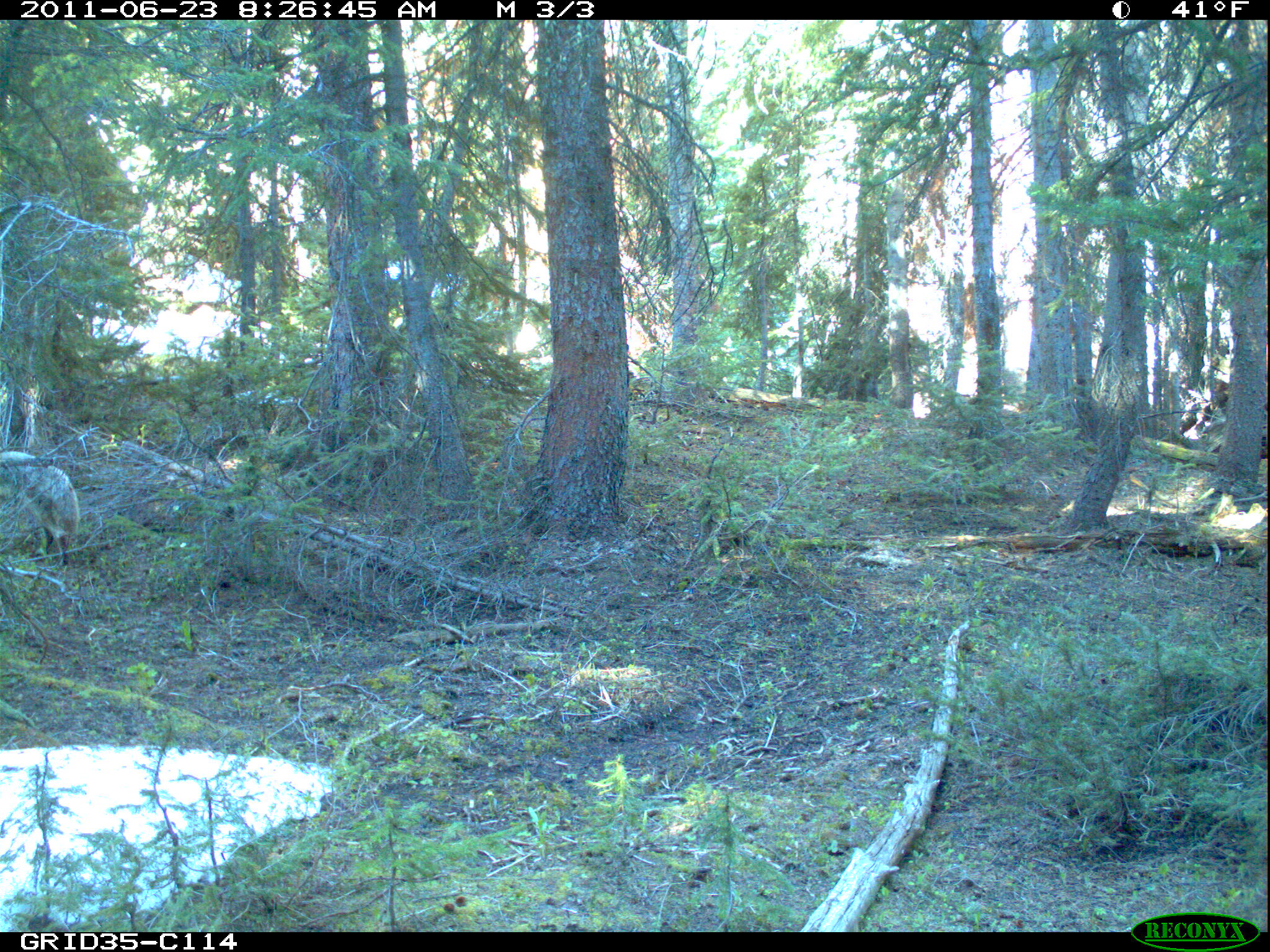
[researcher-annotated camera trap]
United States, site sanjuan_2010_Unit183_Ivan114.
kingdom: Animalia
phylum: Chordata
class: Mammalia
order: Carnivora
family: Canidae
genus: Canis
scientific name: Canis latrans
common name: coyote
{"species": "Canis latrans (coyote)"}